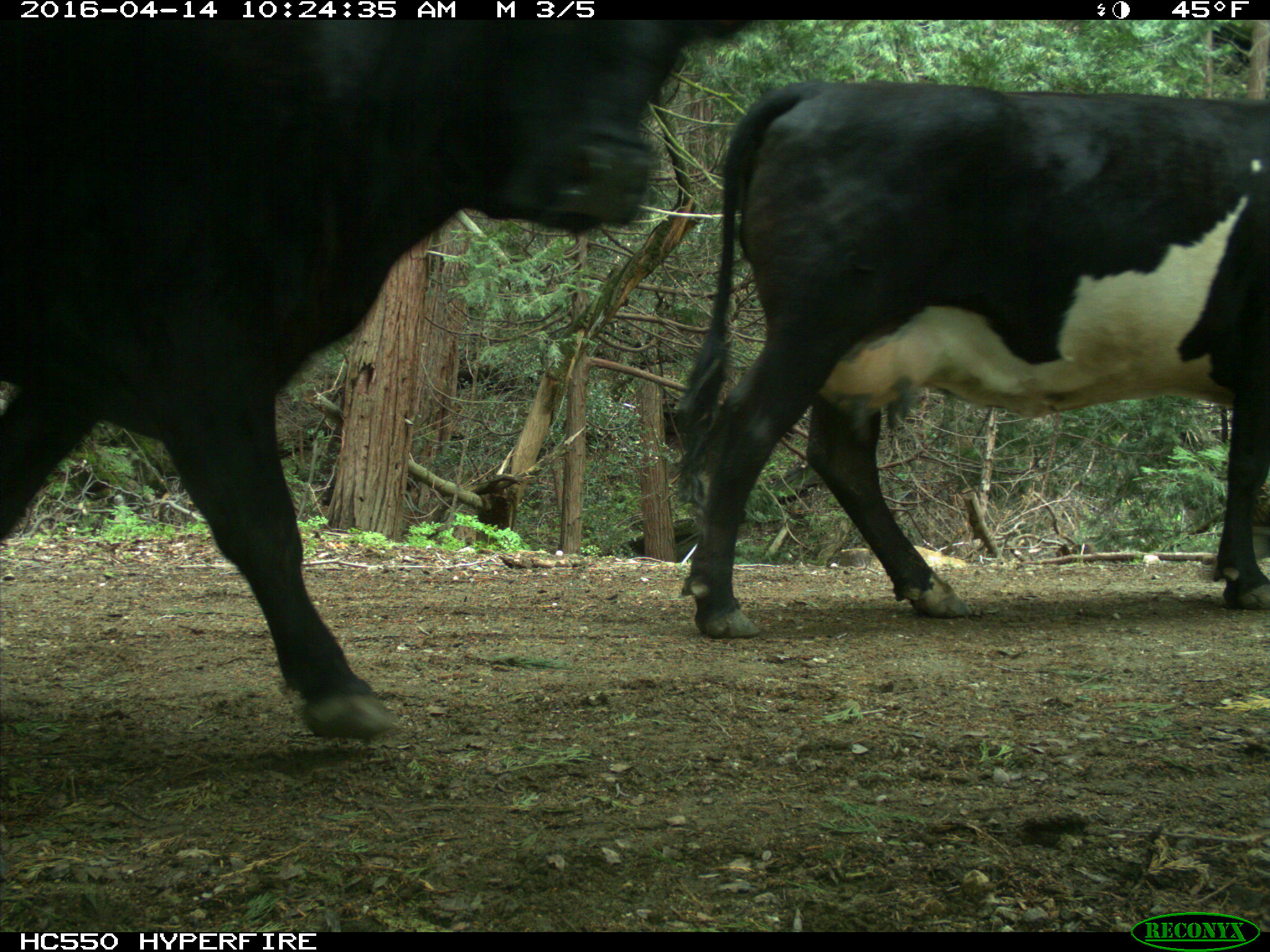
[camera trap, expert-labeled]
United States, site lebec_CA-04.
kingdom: Animalia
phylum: Chordata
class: Mammalia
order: Artiodactyla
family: Bovidae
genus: Bos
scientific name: Bos taurus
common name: domestic cow